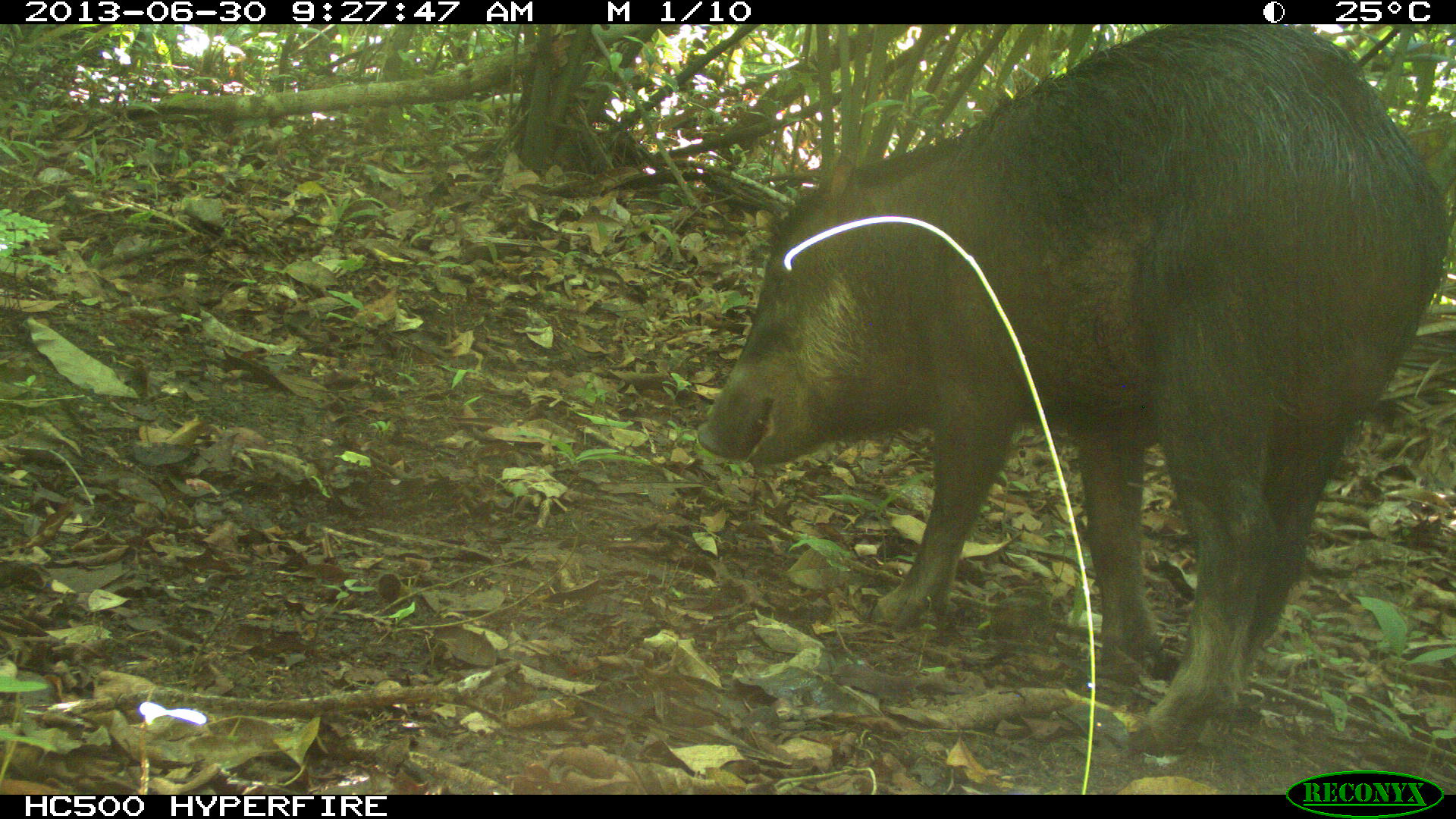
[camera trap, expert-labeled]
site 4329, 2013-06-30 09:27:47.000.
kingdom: Animalia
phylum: Chordata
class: Mammalia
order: Artiodactyla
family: Tayassuidae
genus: Tayassu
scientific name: Tayassu pecari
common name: white-lipped peccary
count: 1